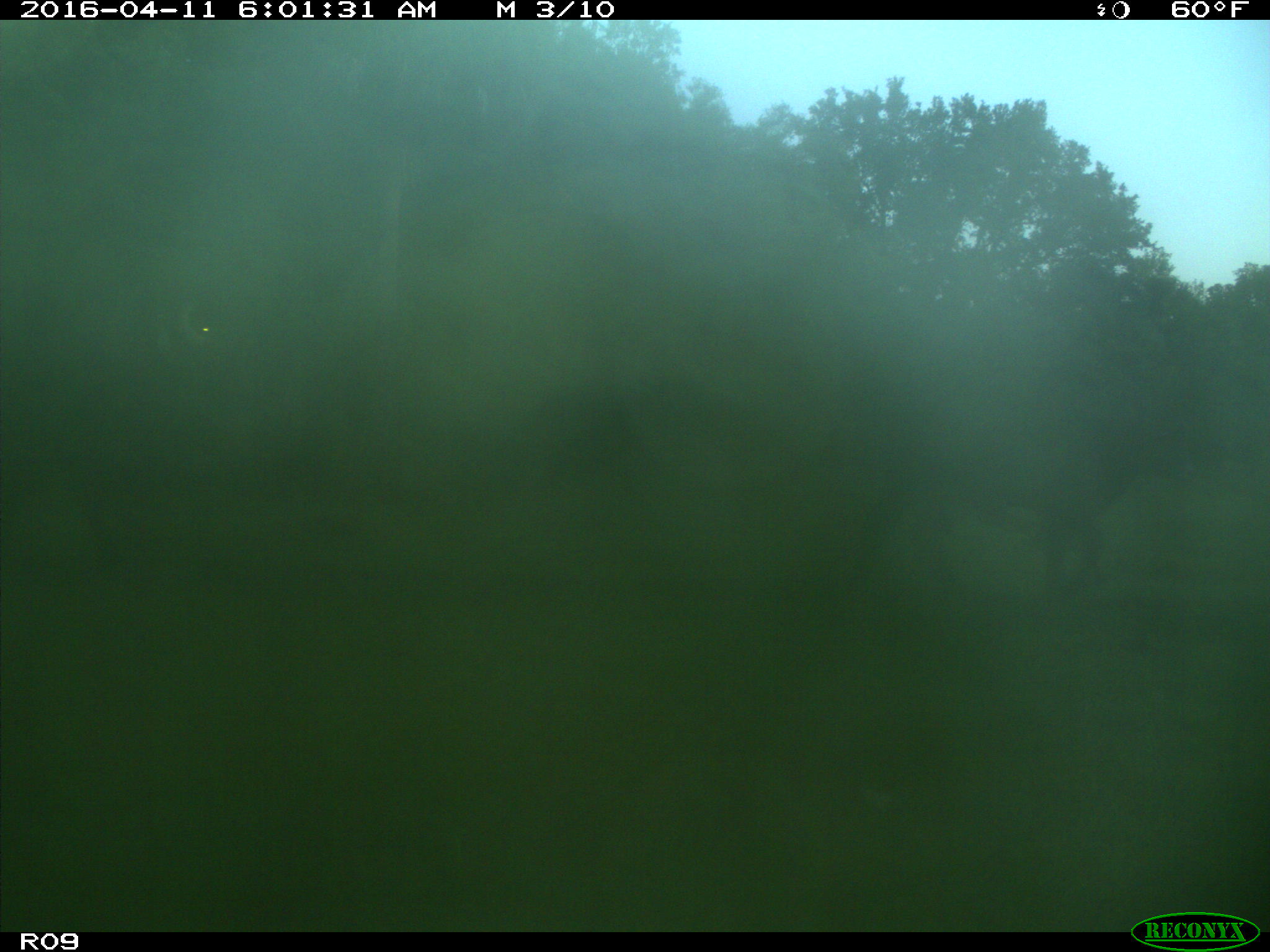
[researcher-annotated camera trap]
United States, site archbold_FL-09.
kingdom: Animalia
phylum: Chordata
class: Mammalia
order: Artiodactyla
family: Bovidae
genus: Bos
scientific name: Bos taurus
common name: domestic cow